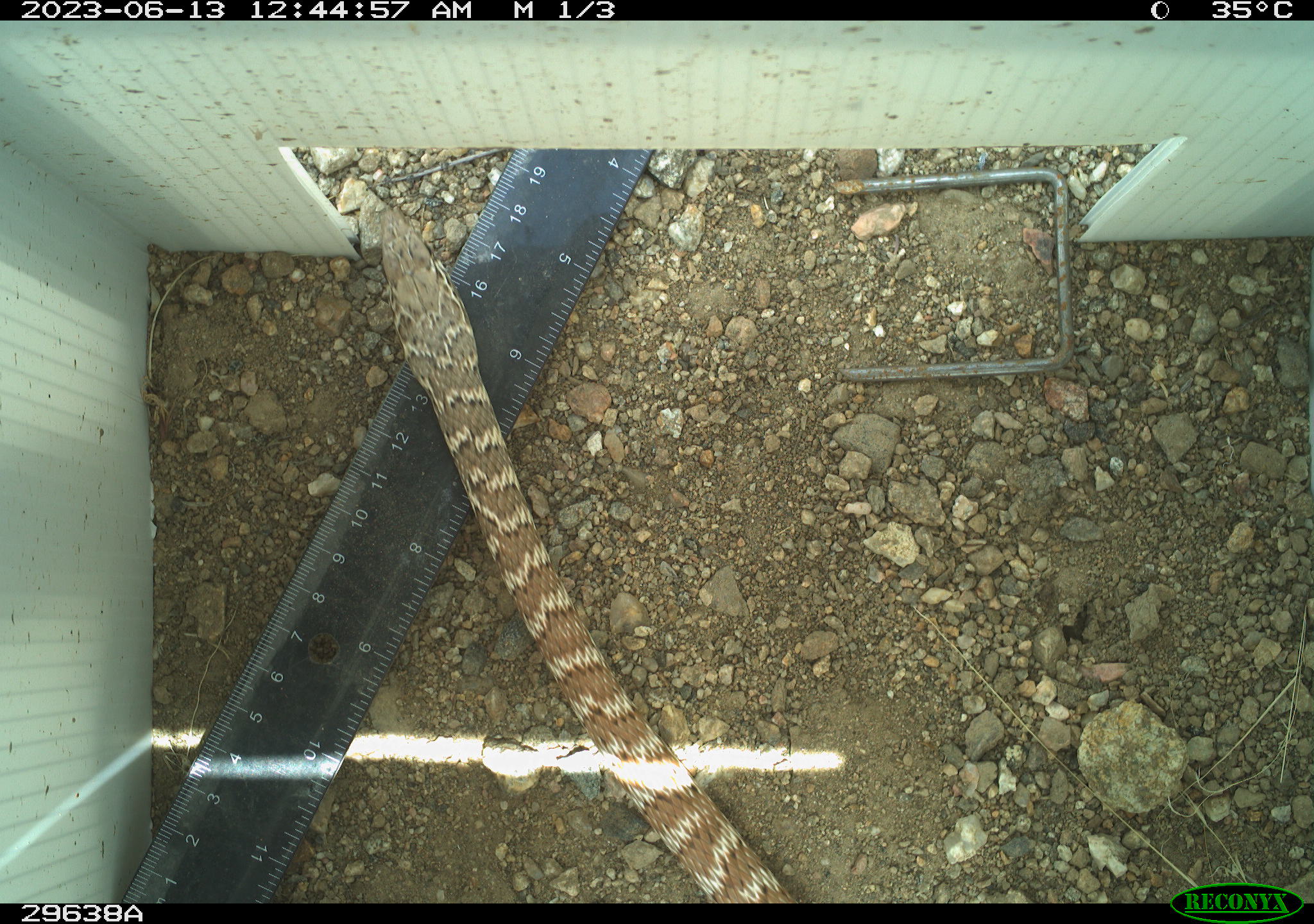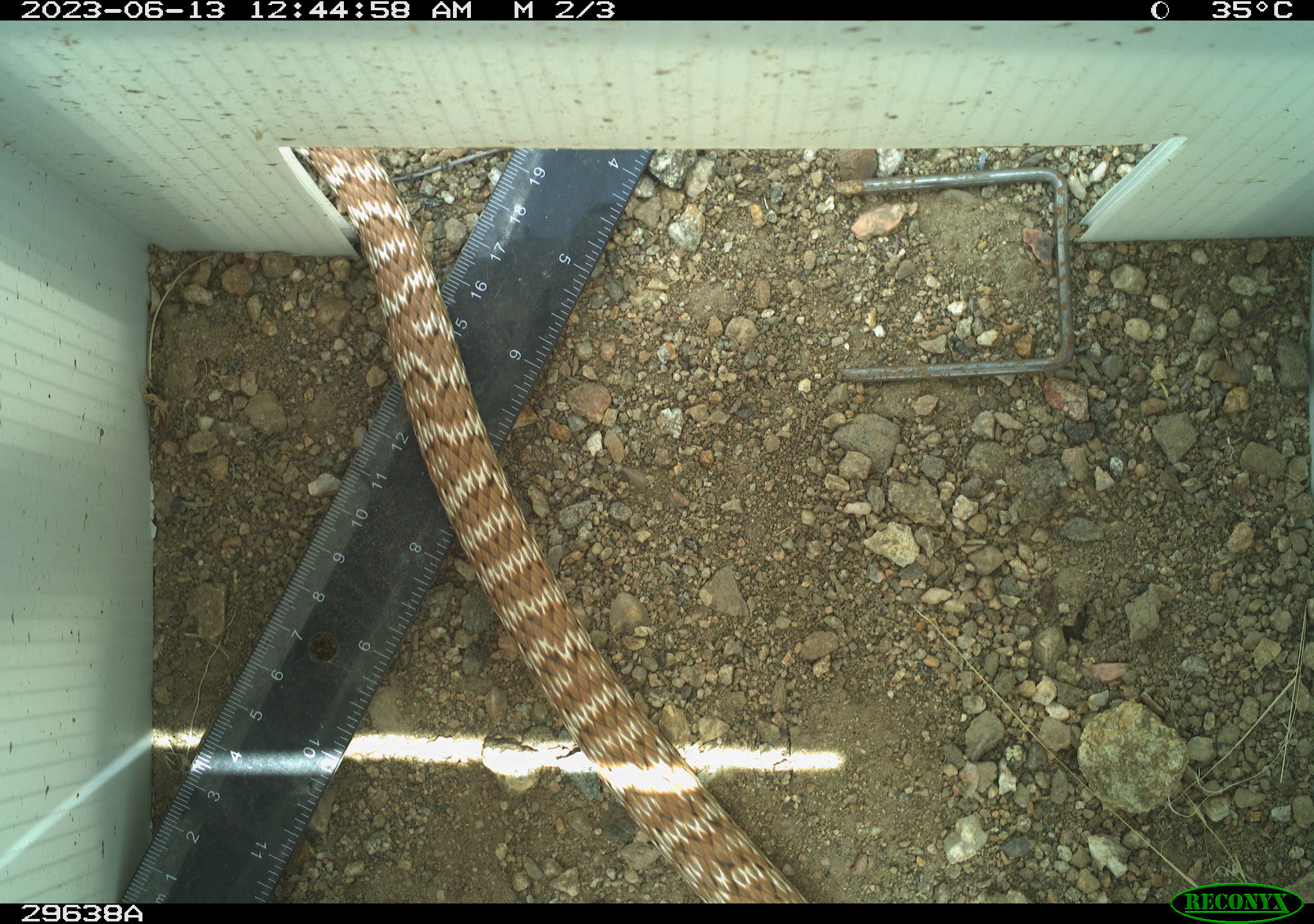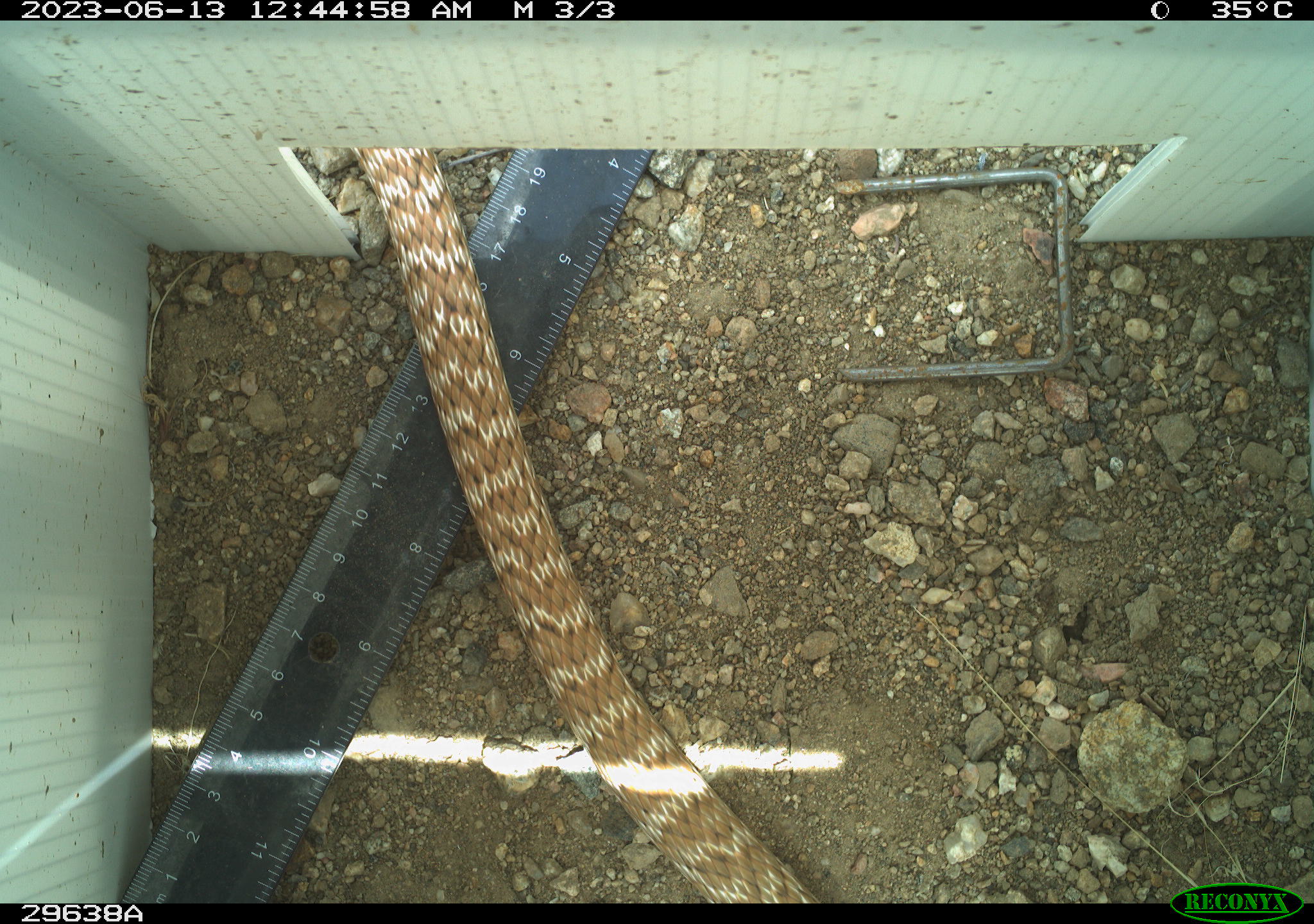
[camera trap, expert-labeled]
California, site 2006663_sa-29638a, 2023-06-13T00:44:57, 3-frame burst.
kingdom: Animalia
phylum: Chordata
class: Reptilia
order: Squamata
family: Colubridae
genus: Masticophis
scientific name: Masticophis flagellum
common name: coachwhip